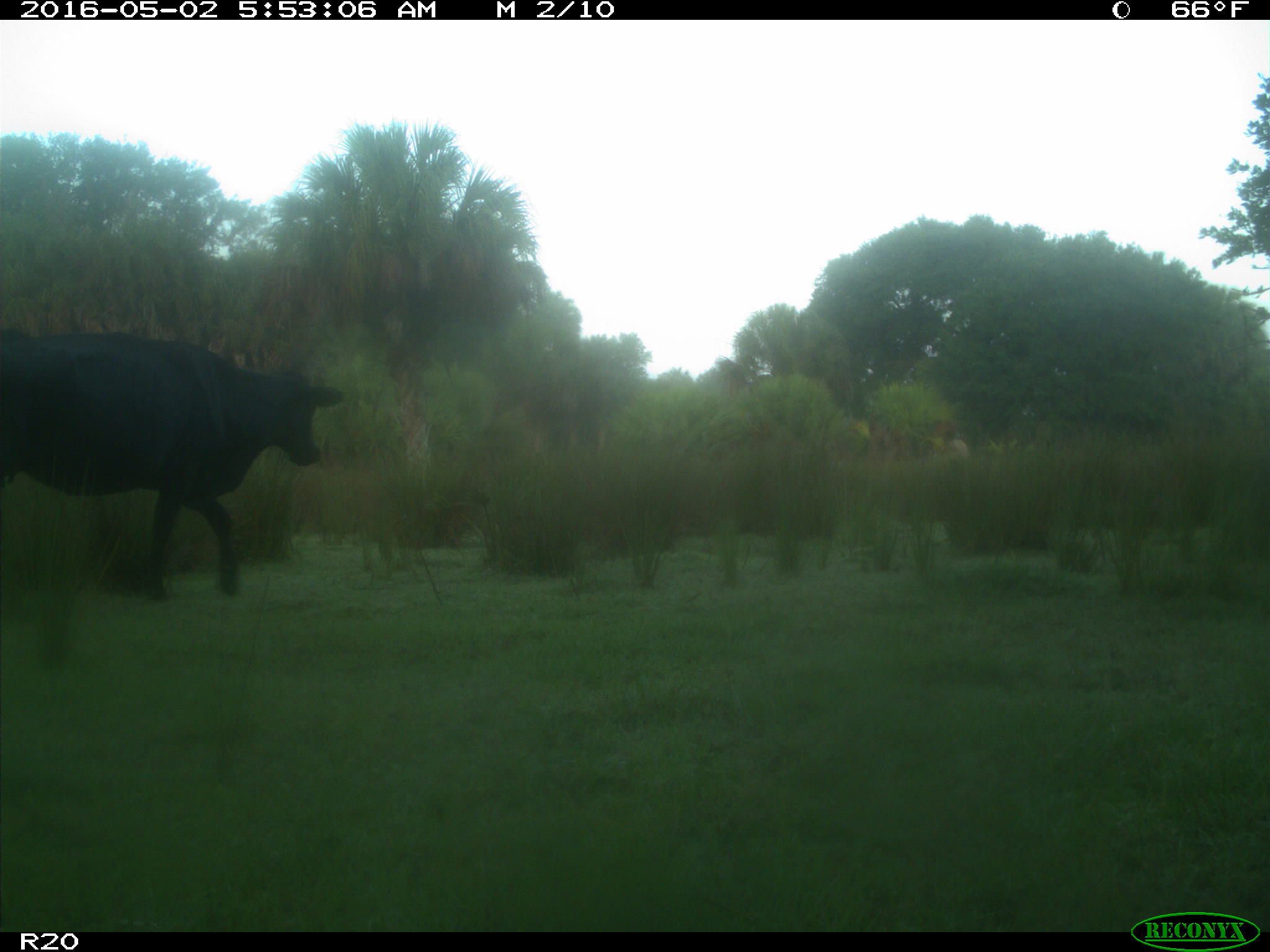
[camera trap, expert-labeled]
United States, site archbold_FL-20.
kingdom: Animalia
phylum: Chordata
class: Mammalia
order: Artiodactyla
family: Bovidae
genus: Bos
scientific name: Bos taurus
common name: domestic cow